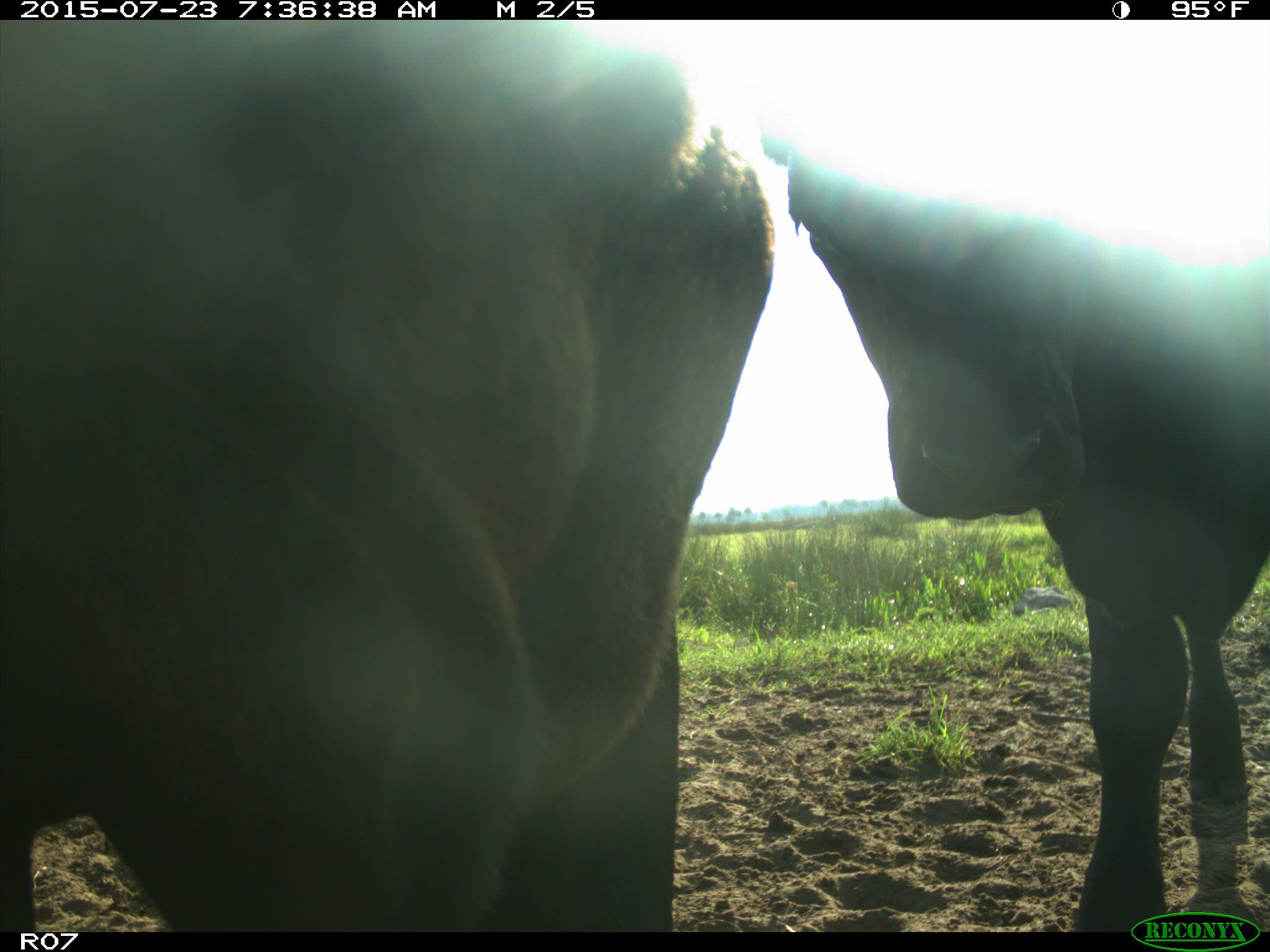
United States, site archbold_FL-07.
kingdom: Animalia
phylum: Chordata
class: Mammalia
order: Artiodactyla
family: Bovidae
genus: Bos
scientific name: Bos taurus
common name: domestic cow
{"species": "Bos taurus (domestic cow)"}